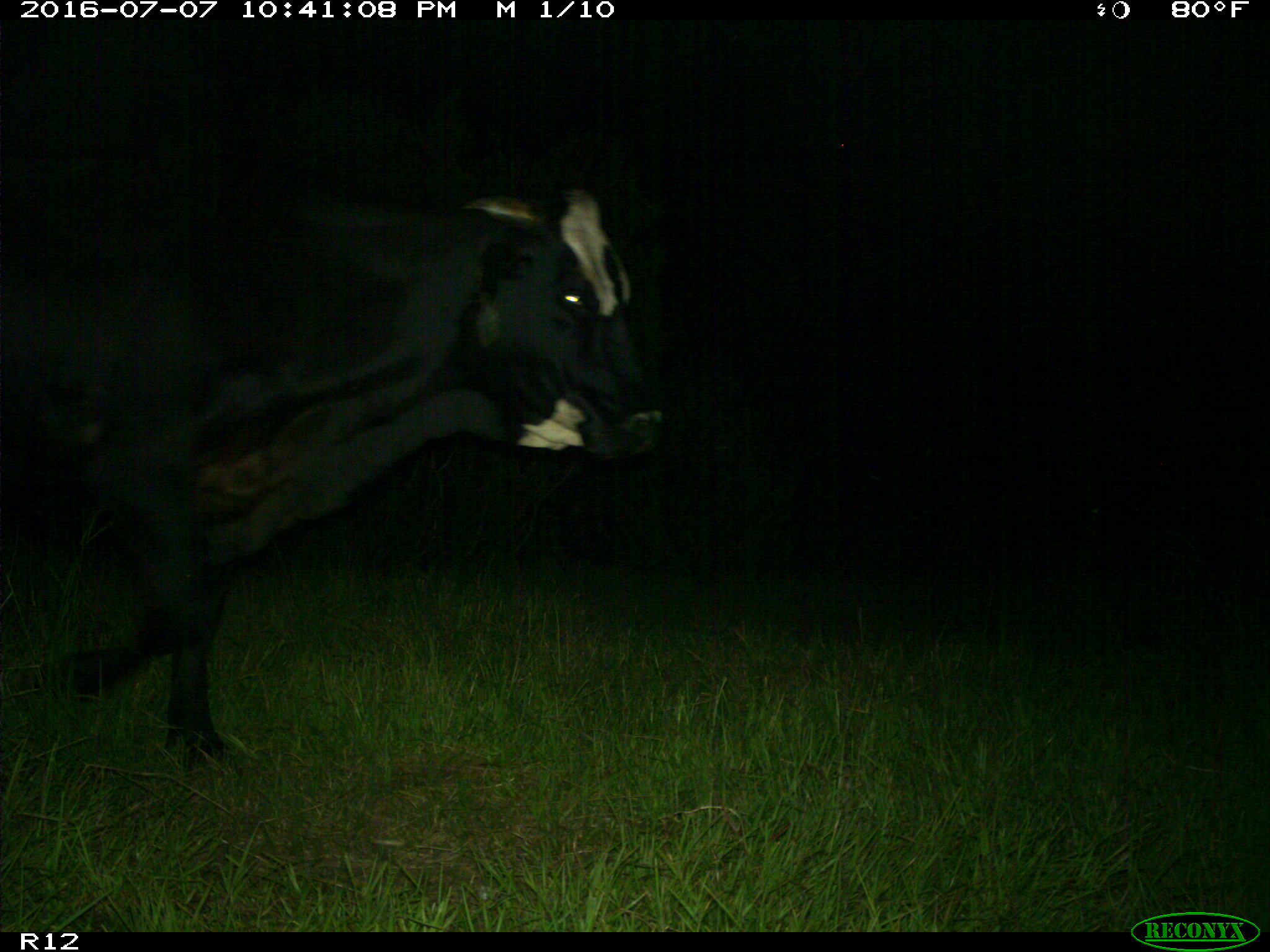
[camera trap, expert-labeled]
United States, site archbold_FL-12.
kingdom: Animalia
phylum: Chordata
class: Mammalia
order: Artiodactyla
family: Bovidae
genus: Bos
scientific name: Bos taurus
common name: domestic cow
Bos taurus (domestic cow).